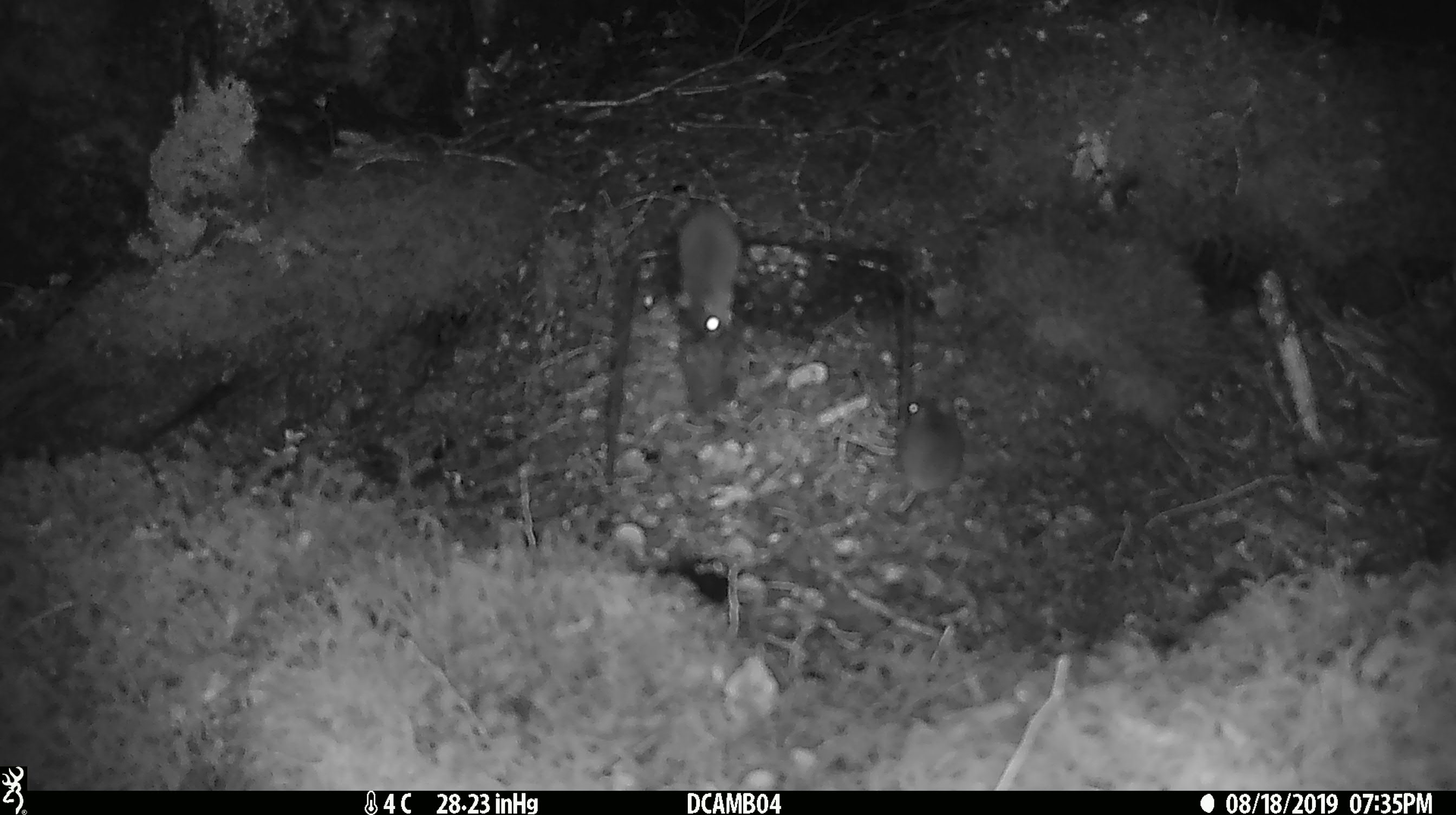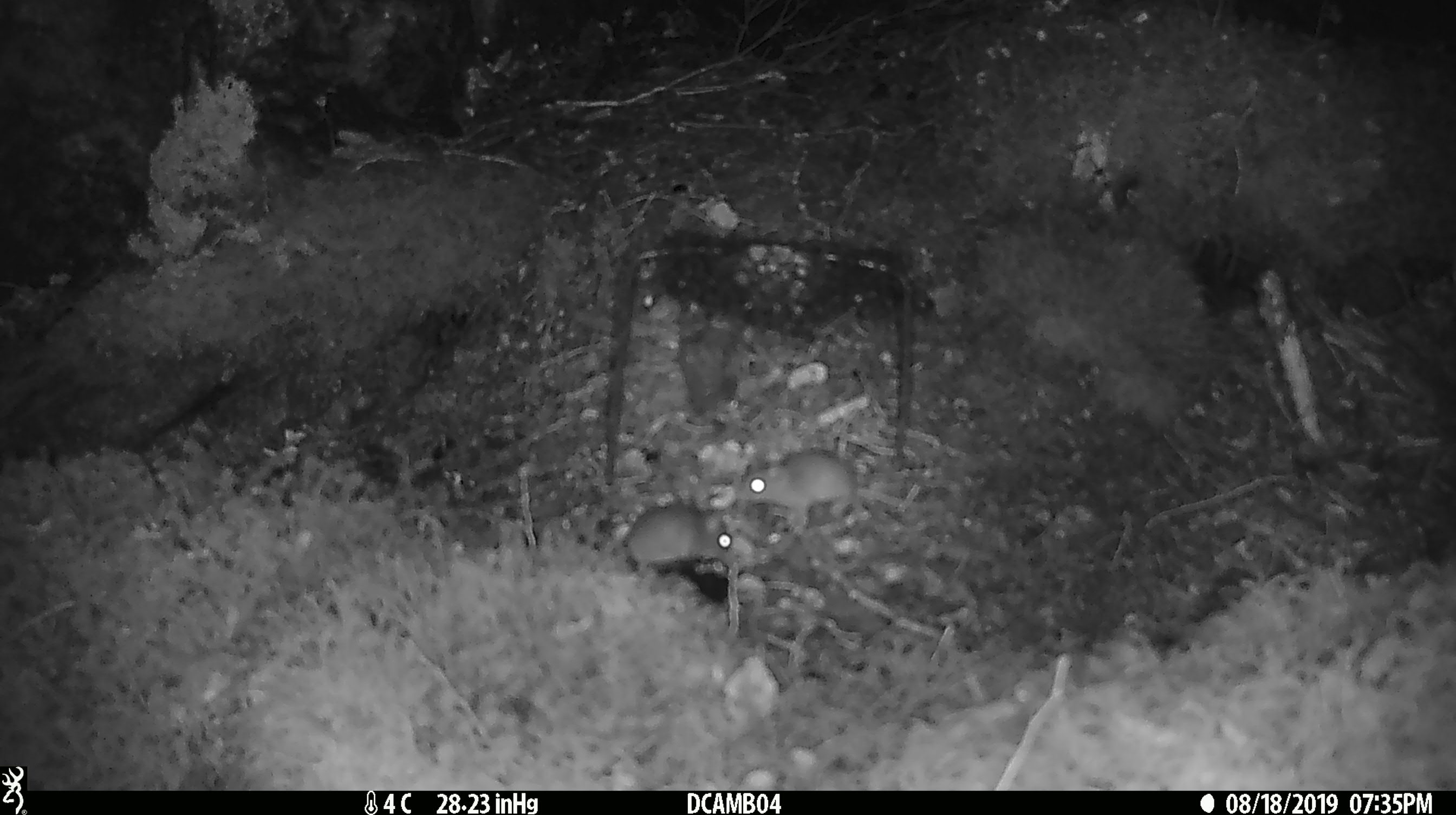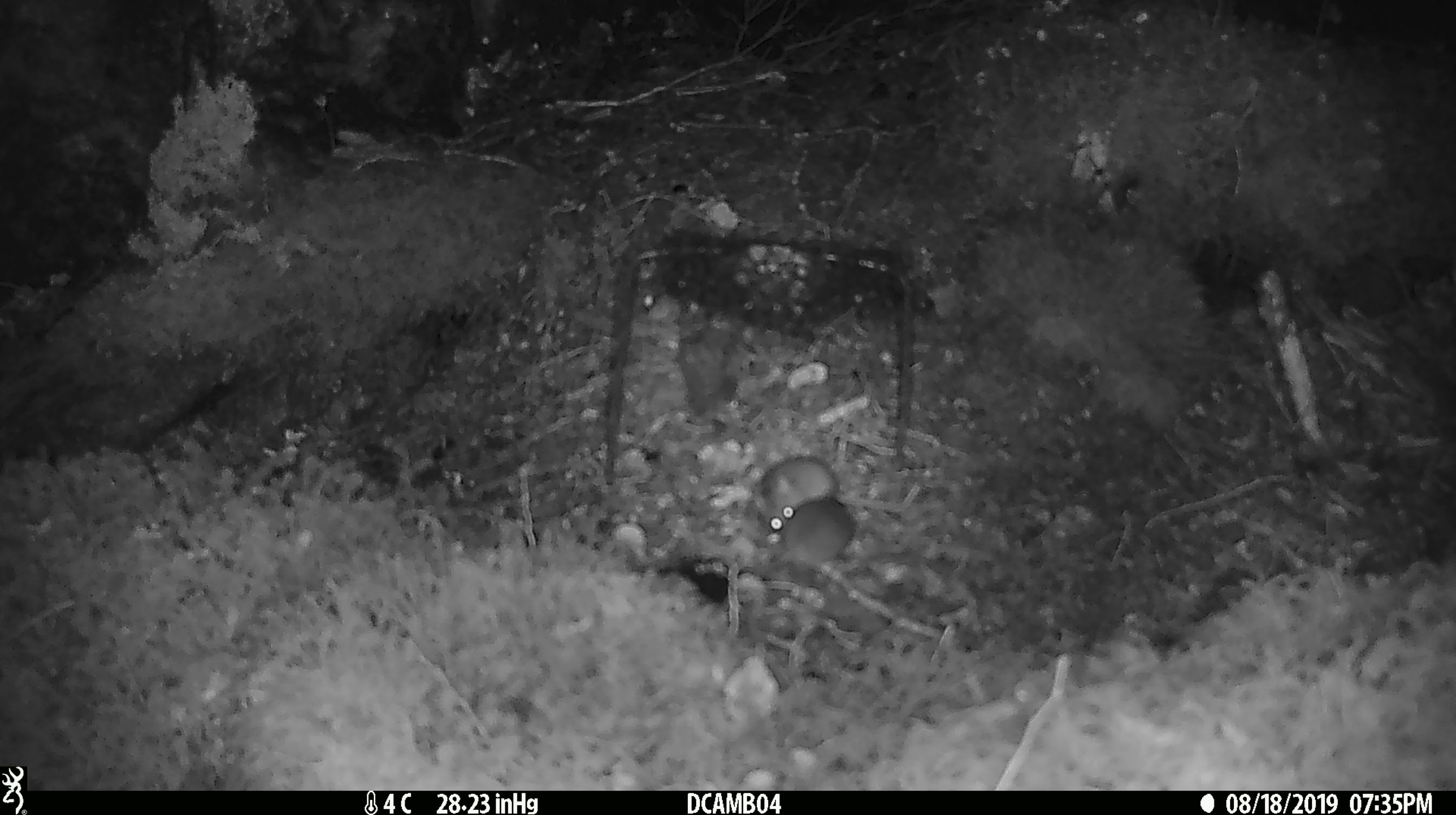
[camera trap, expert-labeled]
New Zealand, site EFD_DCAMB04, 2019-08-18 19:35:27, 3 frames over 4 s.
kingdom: Animalia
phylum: Chordata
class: Mammalia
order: Rodentia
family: Muridae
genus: Mus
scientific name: Mus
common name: mouse